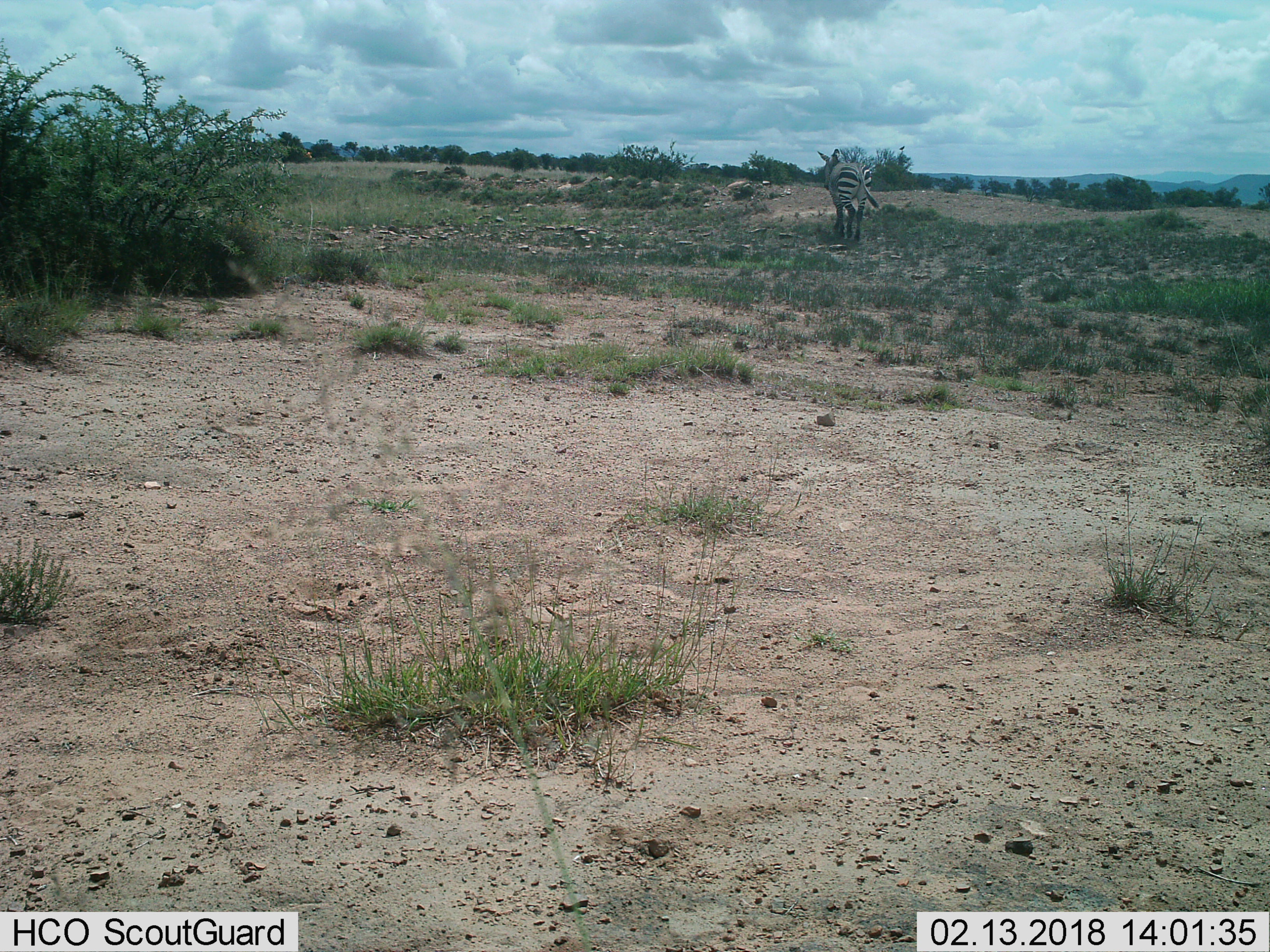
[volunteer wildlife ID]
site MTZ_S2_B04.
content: unidentified animal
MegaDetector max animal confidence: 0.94